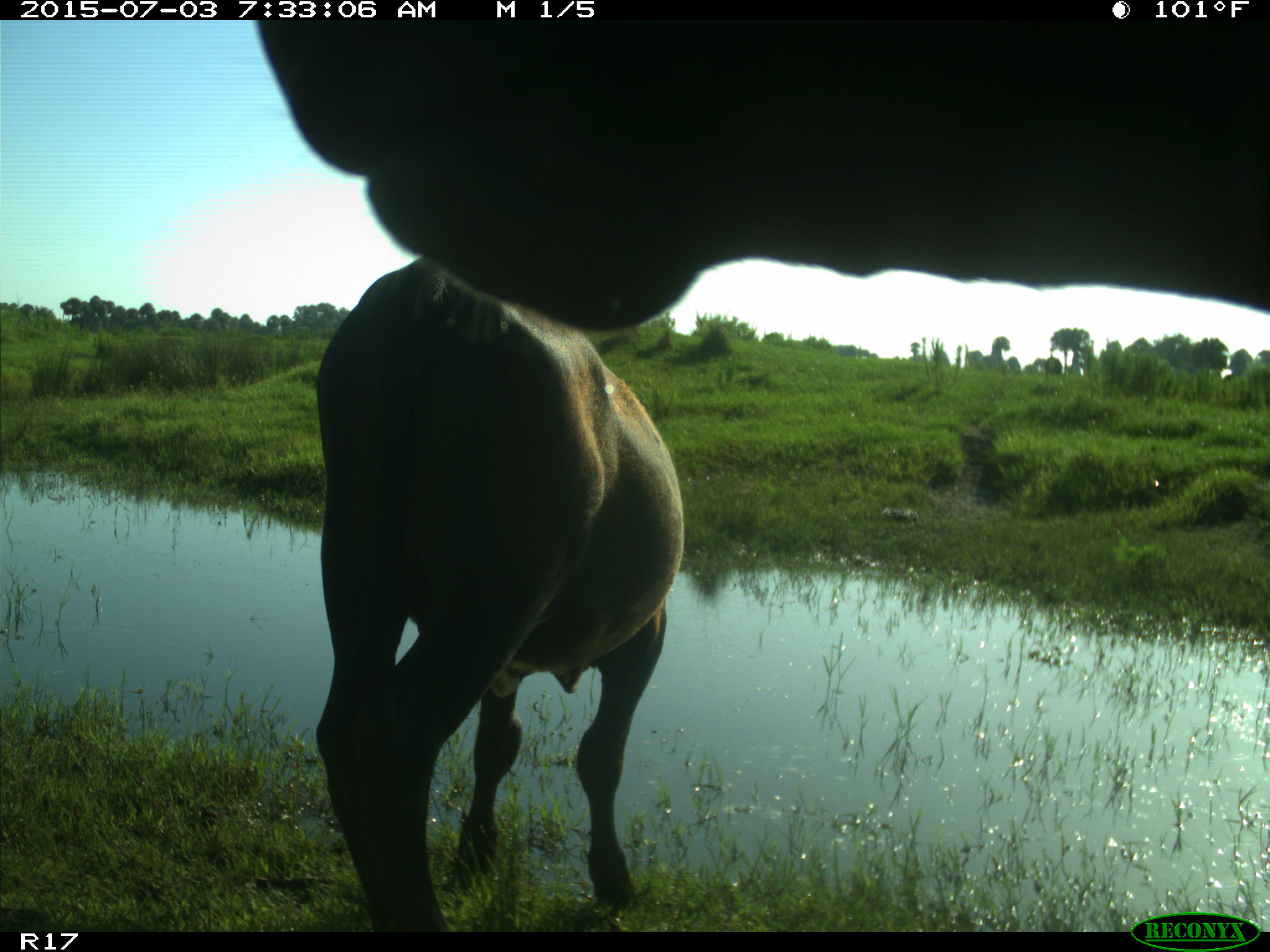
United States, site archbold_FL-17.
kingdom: Animalia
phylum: Chordata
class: Mammalia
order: Artiodactyla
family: Bovidae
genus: Bos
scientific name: Bos taurus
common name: domestic cow